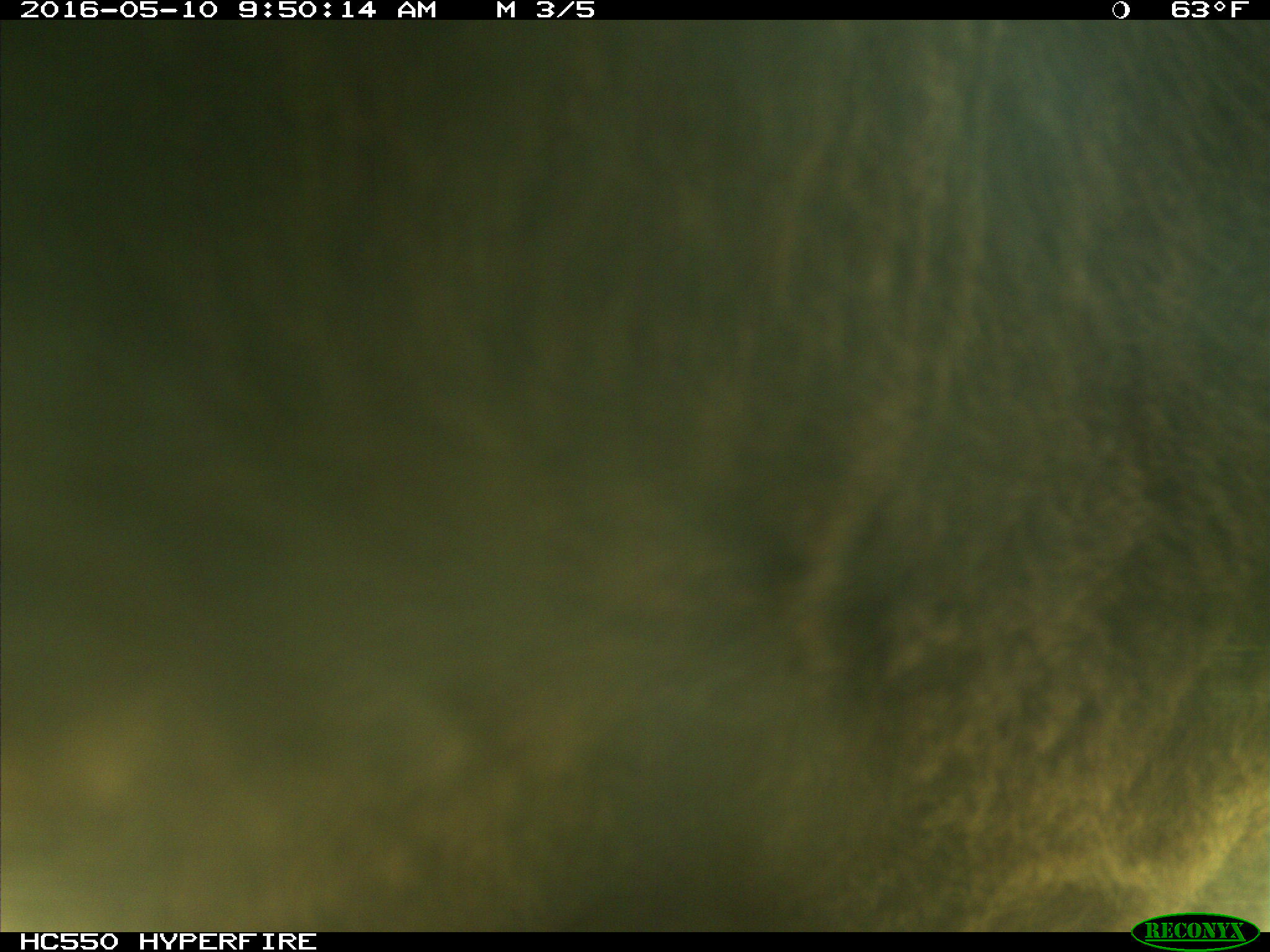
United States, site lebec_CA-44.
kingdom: Animalia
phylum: Chordata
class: Mammalia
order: Artiodactyla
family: Bovidae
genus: Bos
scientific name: Bos taurus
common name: domestic cow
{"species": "Bos taurus (domestic cow)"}